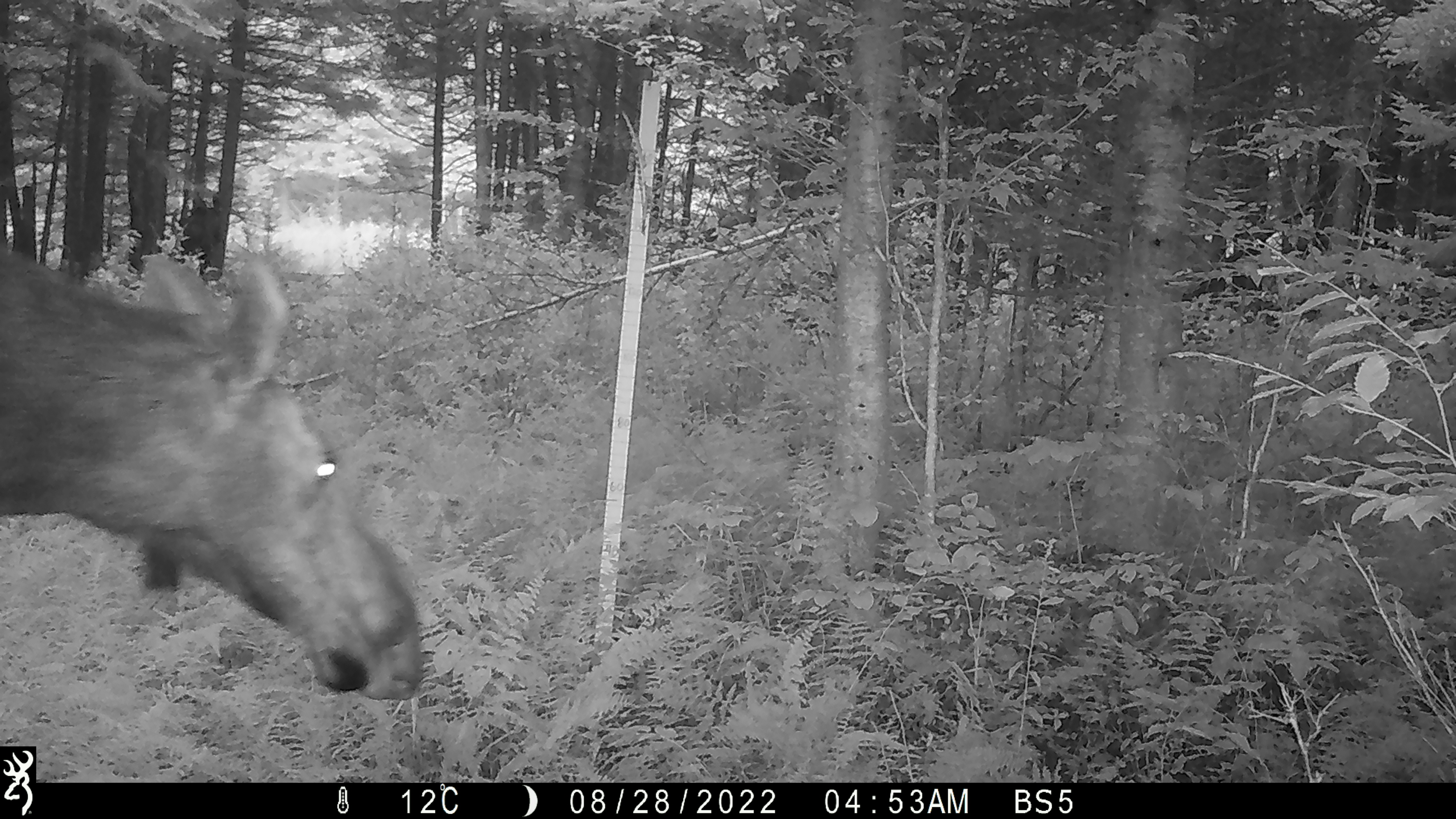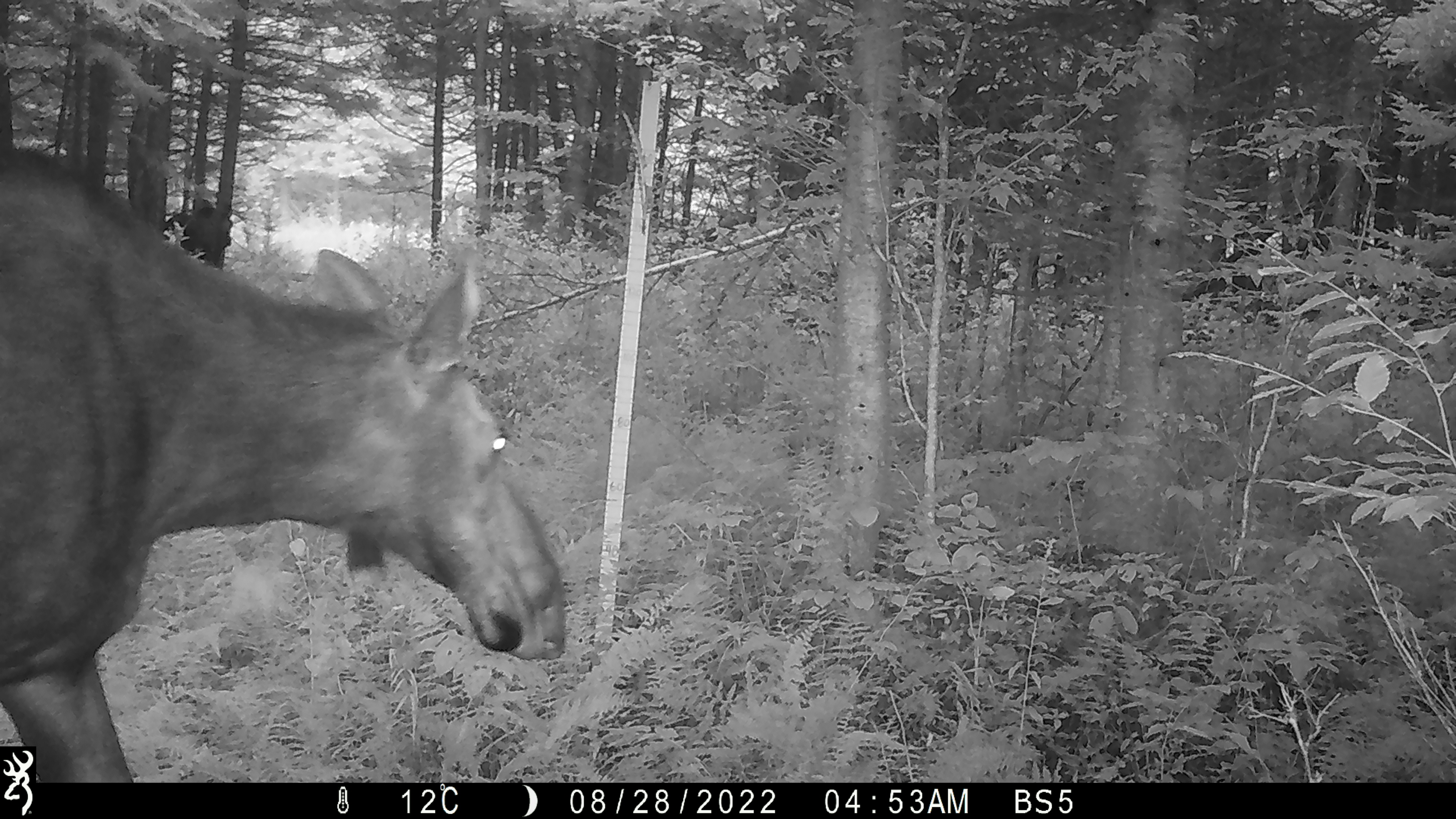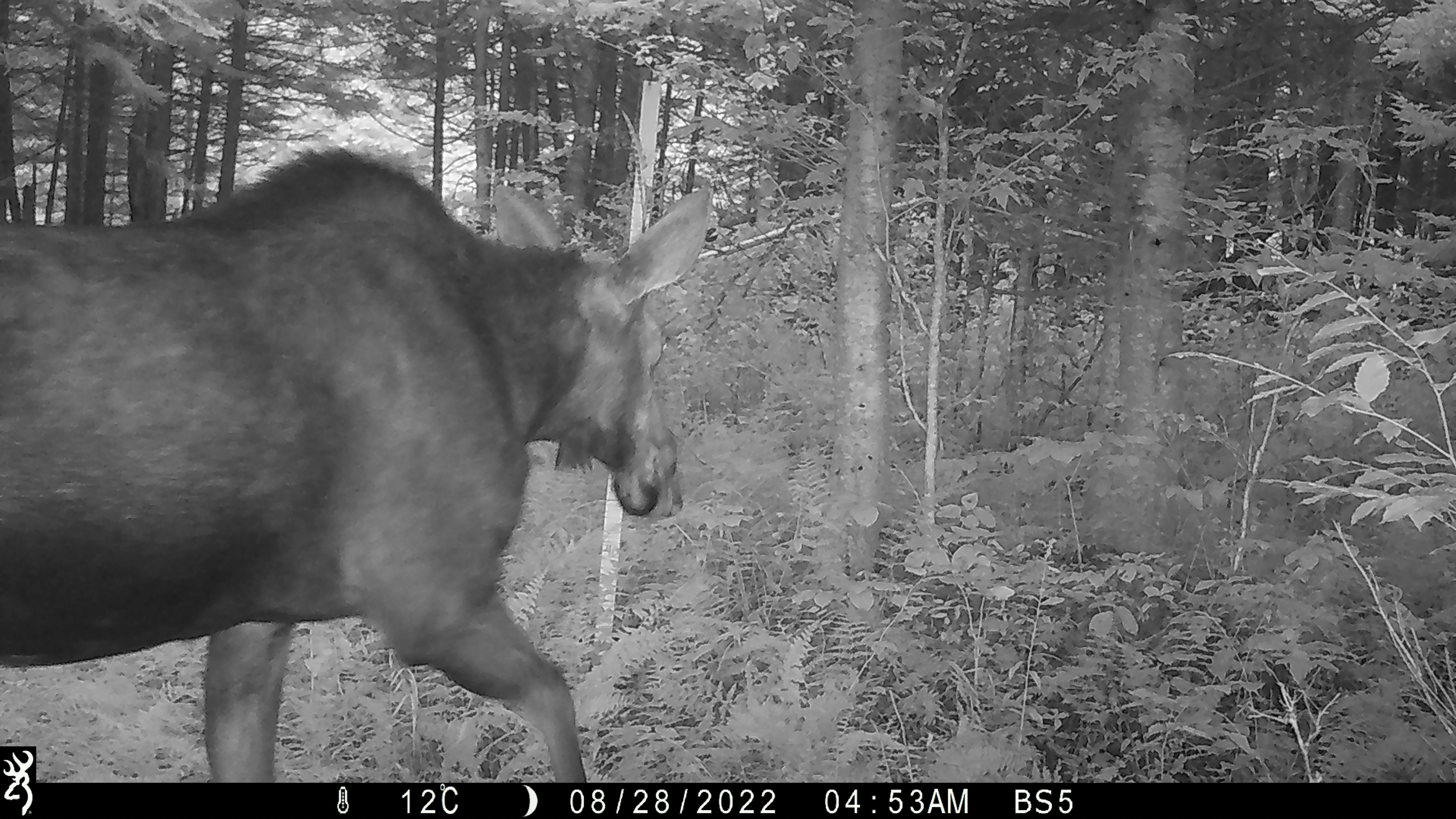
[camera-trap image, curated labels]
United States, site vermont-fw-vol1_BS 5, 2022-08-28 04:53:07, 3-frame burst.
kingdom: Animalia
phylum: Chordata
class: Mammalia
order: Artiodactyla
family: Cervidae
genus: Alces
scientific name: Alces alces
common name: moose